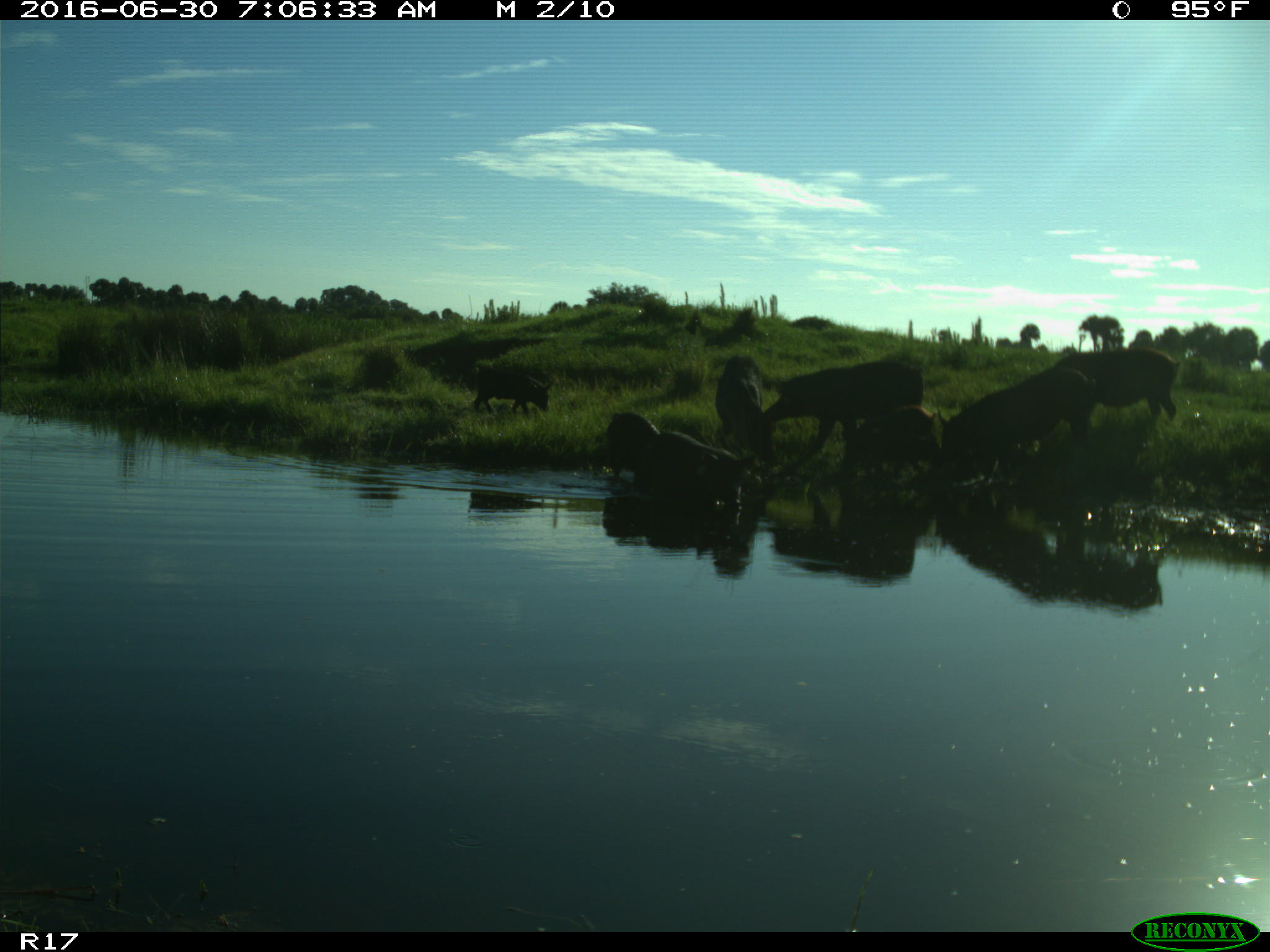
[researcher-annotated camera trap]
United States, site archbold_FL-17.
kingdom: Animalia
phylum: Chordata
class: Mammalia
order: Artiodactyla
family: Suidae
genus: Sus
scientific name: Sus scrofa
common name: wild boar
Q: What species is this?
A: Sus scrofa (wild boar).